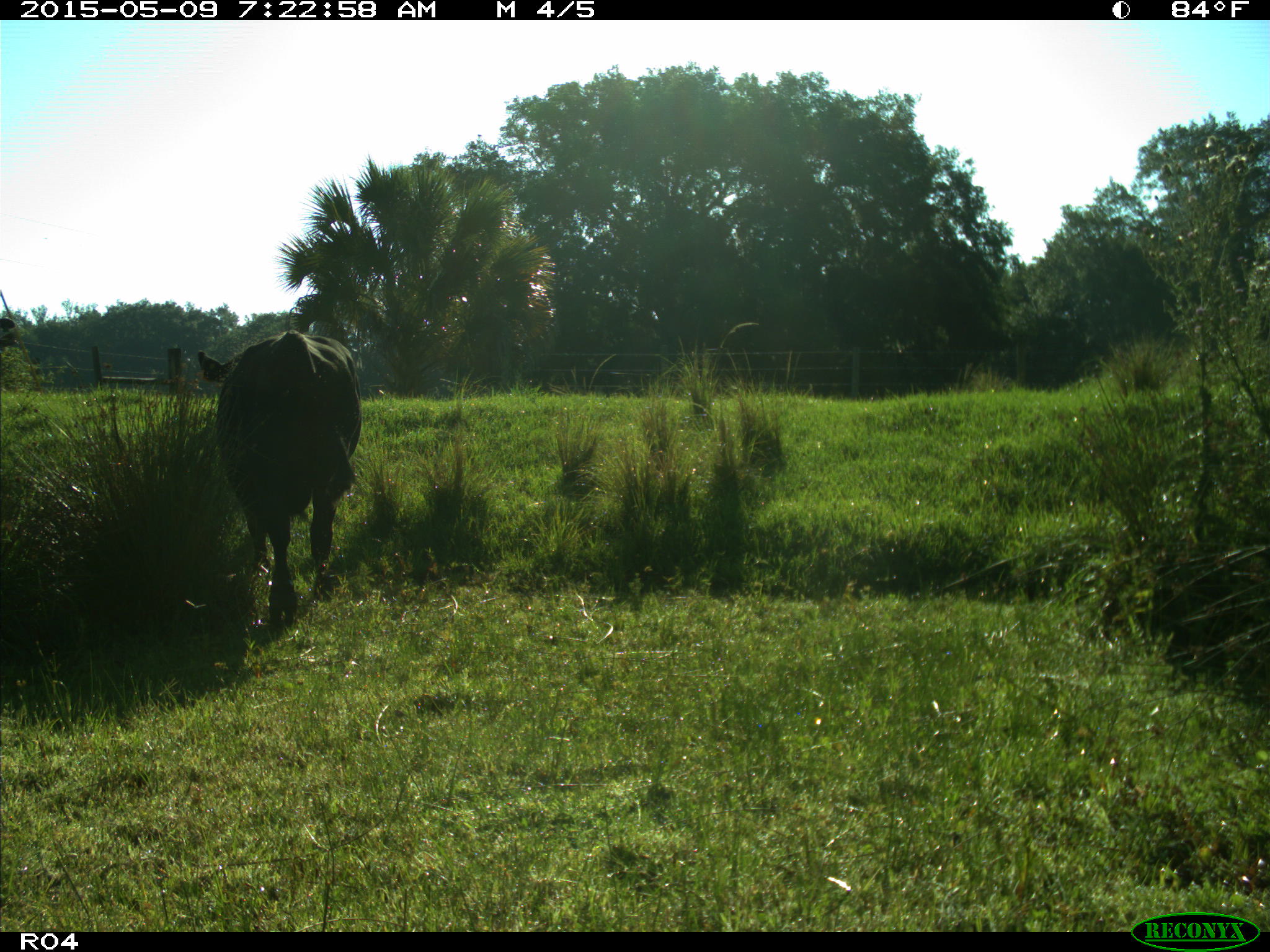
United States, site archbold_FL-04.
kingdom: Animalia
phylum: Chordata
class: Mammalia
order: Artiodactyla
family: Bovidae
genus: Bos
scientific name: Bos taurus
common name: domestic cow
Bos taurus (domestic cow).